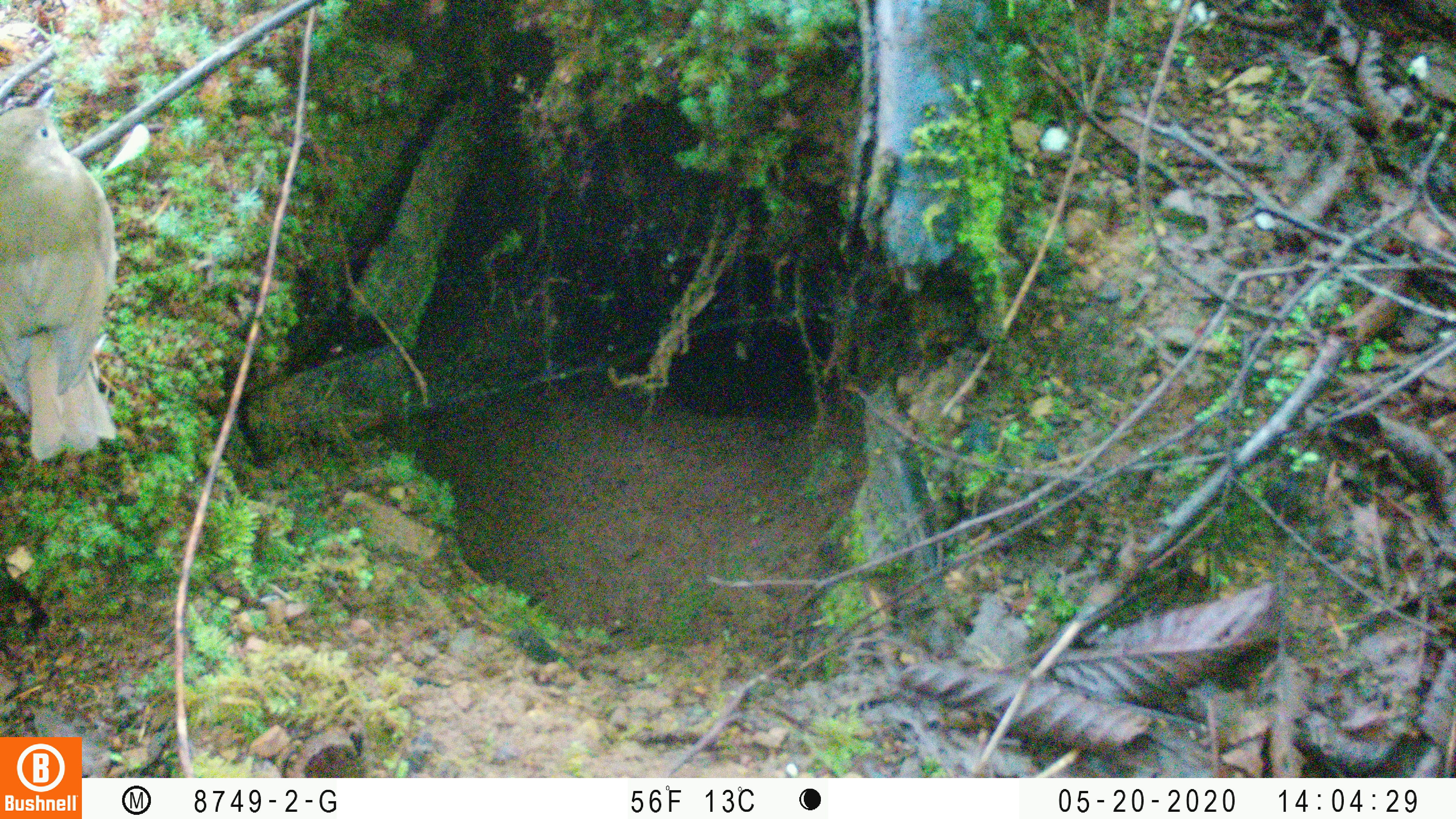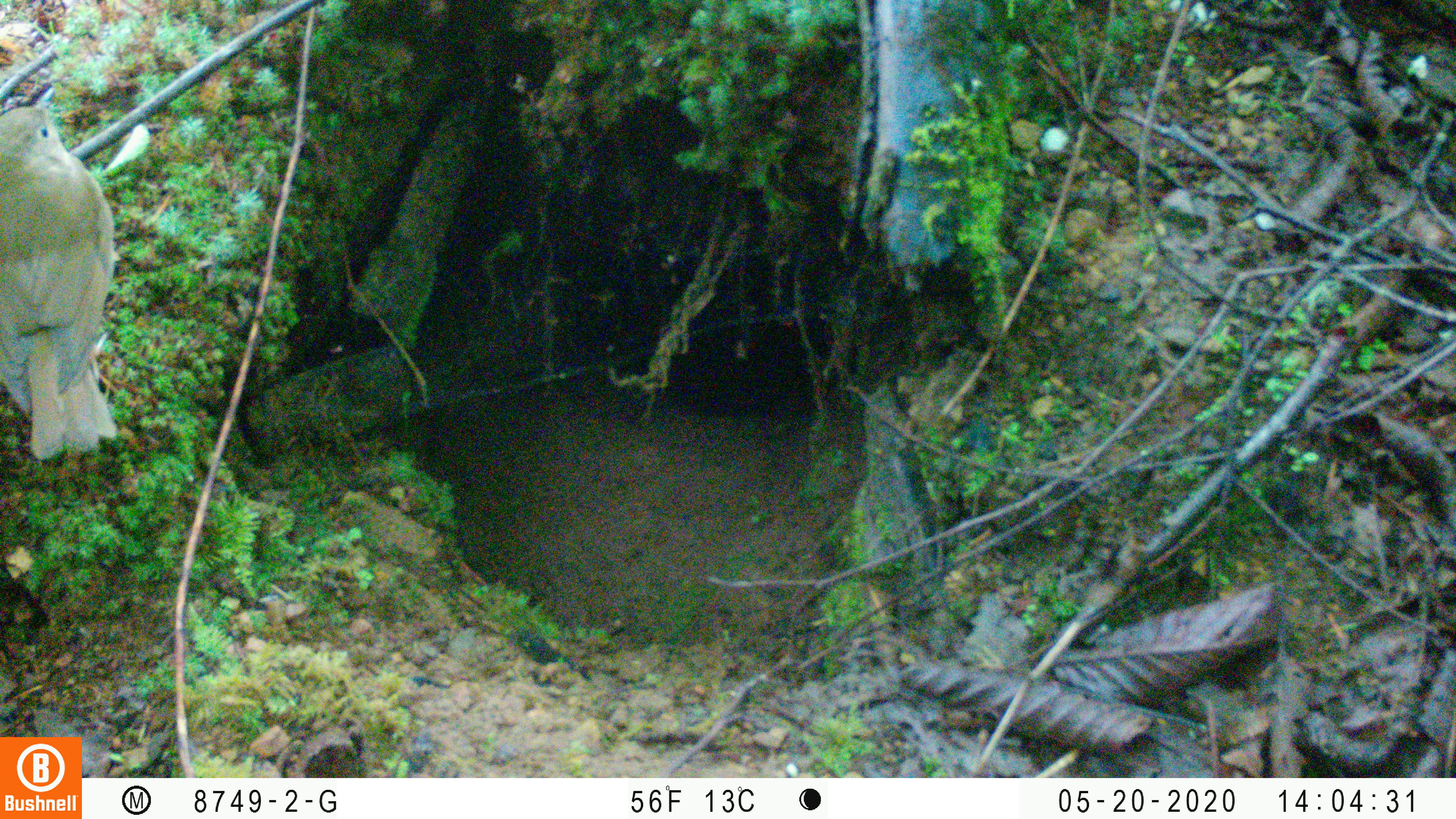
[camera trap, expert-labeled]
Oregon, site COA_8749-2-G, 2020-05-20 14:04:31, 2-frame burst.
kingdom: Animalia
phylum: Chordata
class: Aves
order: Passeriformes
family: Turdidae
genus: Catharus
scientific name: Catharus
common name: brown thrushes and nightingale-thrushes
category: catharus species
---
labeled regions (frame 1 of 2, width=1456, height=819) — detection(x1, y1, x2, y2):
catharus species: detection(1, 78, 128, 472)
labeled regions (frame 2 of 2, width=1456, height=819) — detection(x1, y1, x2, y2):
catharus species: detection(0, 76, 139, 470)